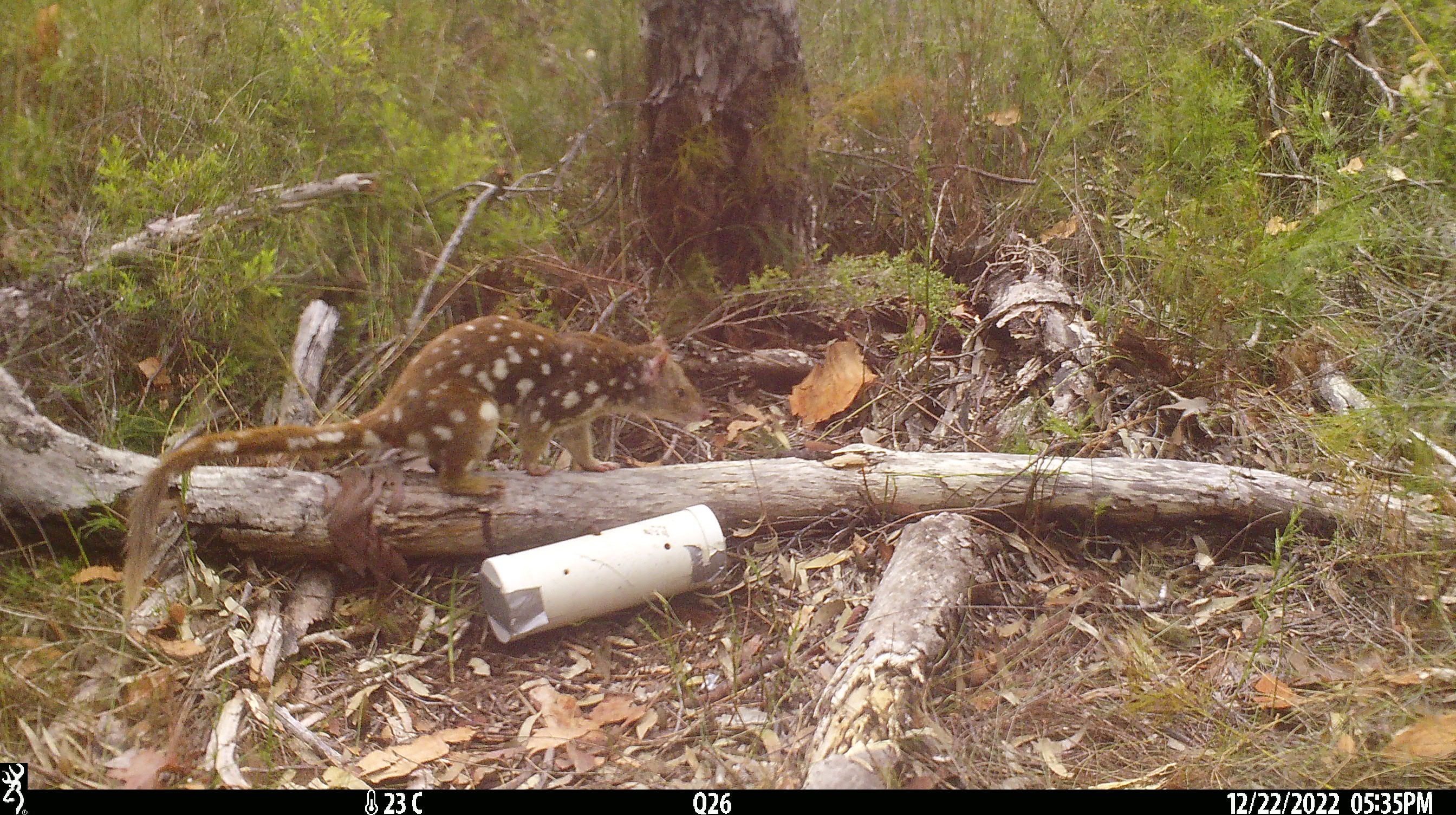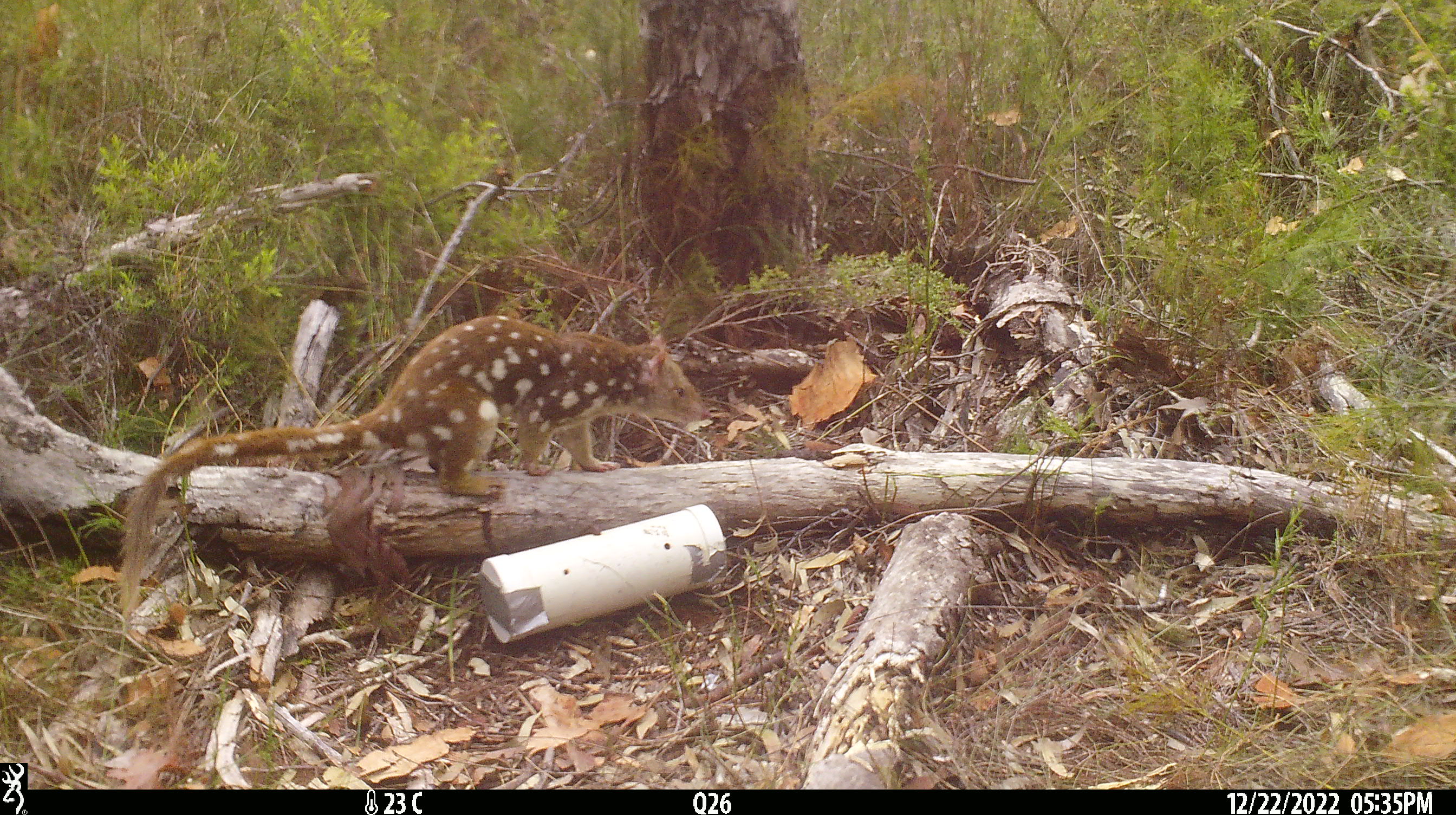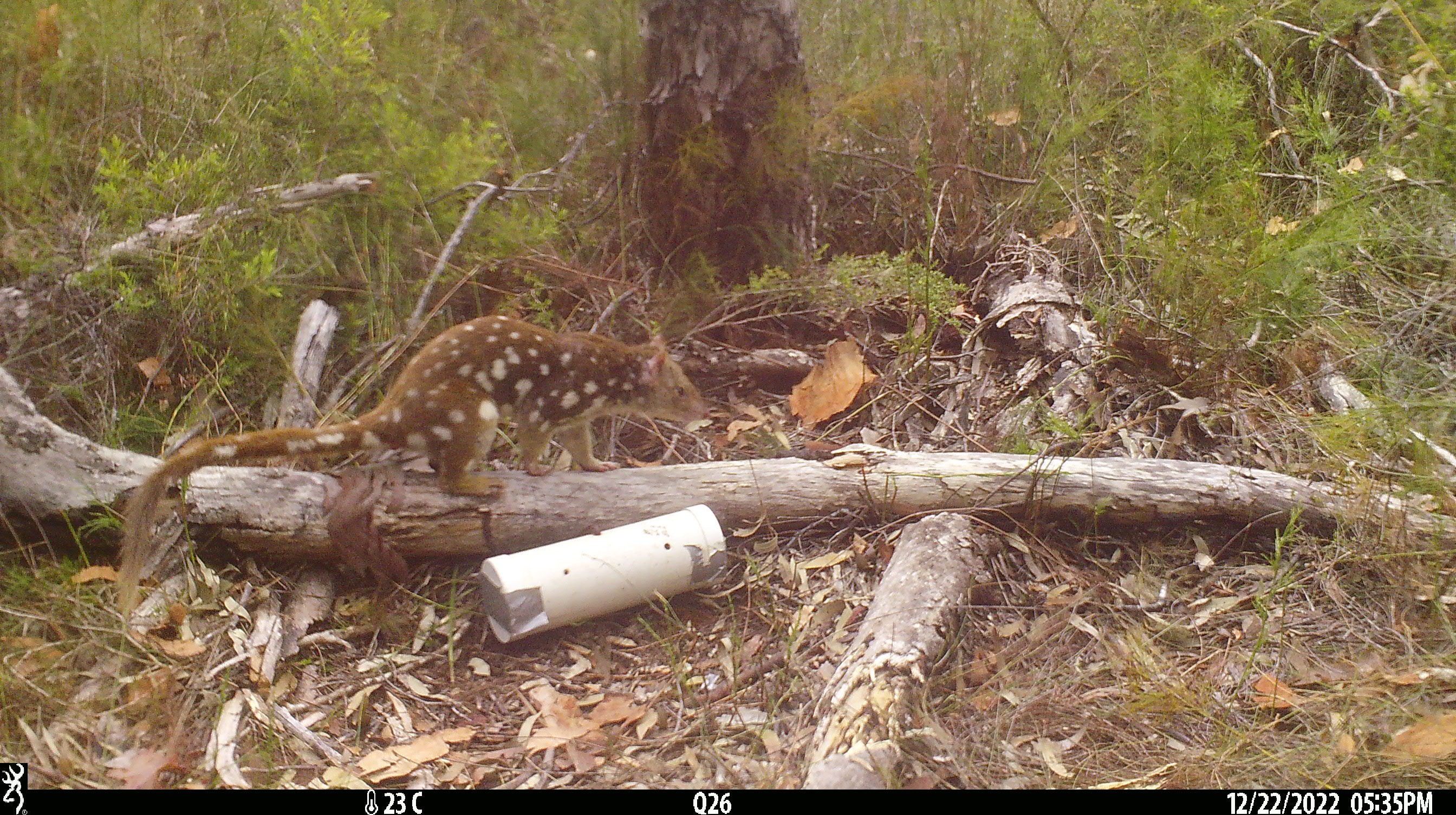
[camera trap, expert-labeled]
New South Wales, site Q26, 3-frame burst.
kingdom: Animalia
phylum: Chordata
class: Mammalia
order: Dasyuromorphia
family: Dasyuridae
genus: Dasyurus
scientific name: Dasyurus maculatus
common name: spotted-tailed quoll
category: quoll